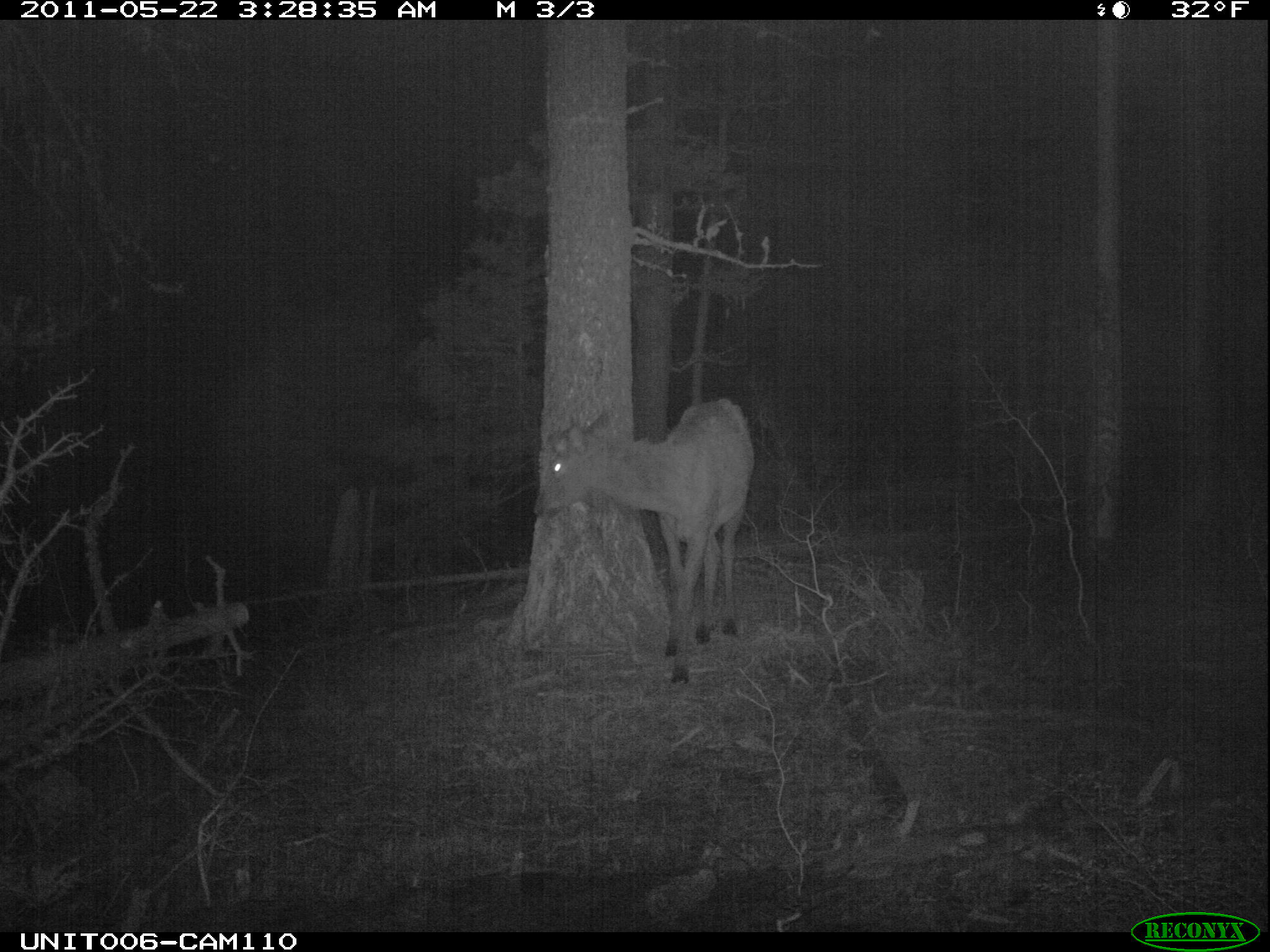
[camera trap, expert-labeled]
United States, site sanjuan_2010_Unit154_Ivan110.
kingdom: Animalia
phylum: Chordata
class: Mammalia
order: Artiodactyla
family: Cervidae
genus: Cervus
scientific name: Cervus elaphus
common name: red deer